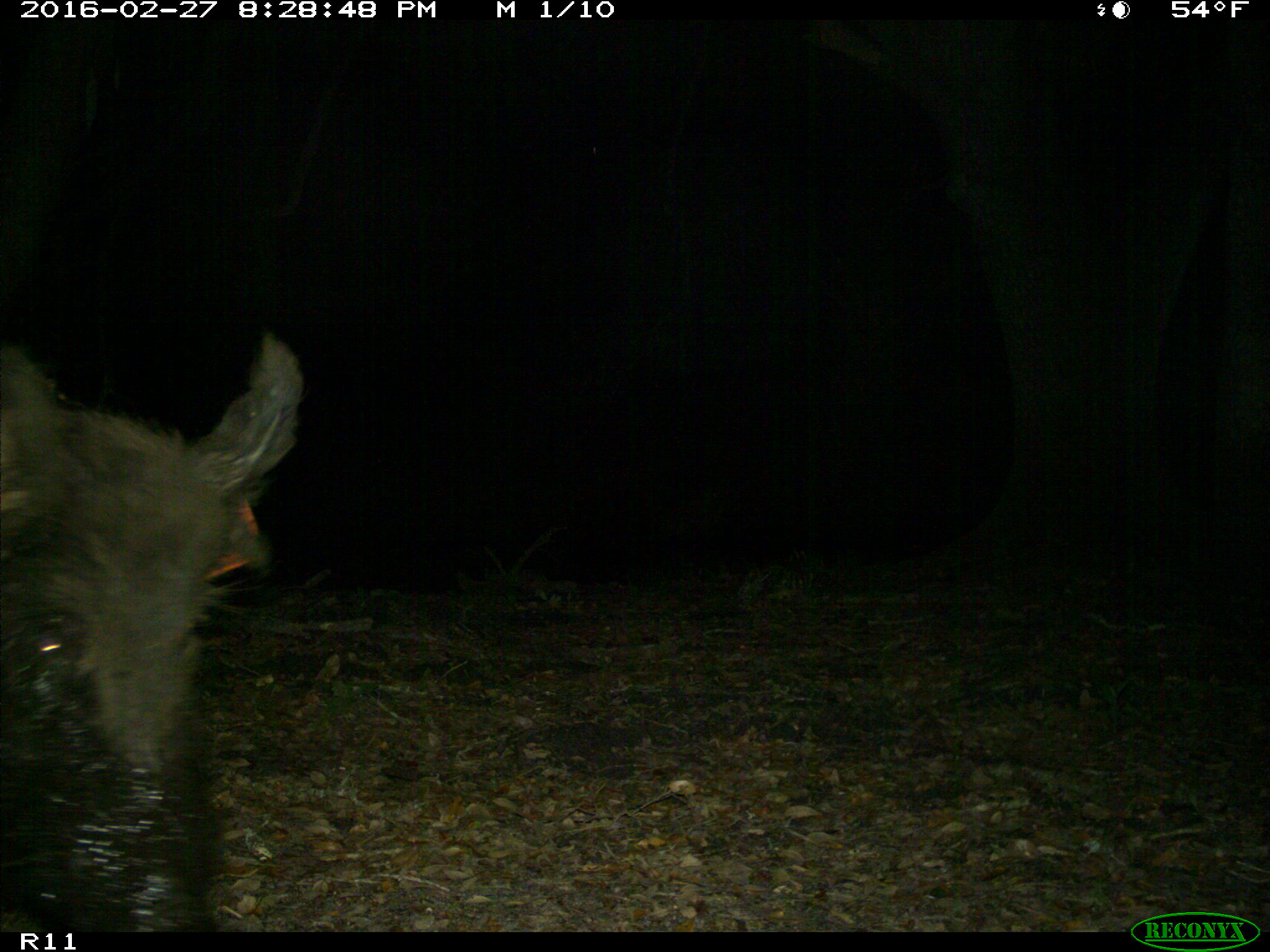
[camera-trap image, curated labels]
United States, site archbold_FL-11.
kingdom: Animalia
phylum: Chordata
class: Mammalia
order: Artiodactyla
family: Suidae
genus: Sus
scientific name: Sus scrofa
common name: wild boar